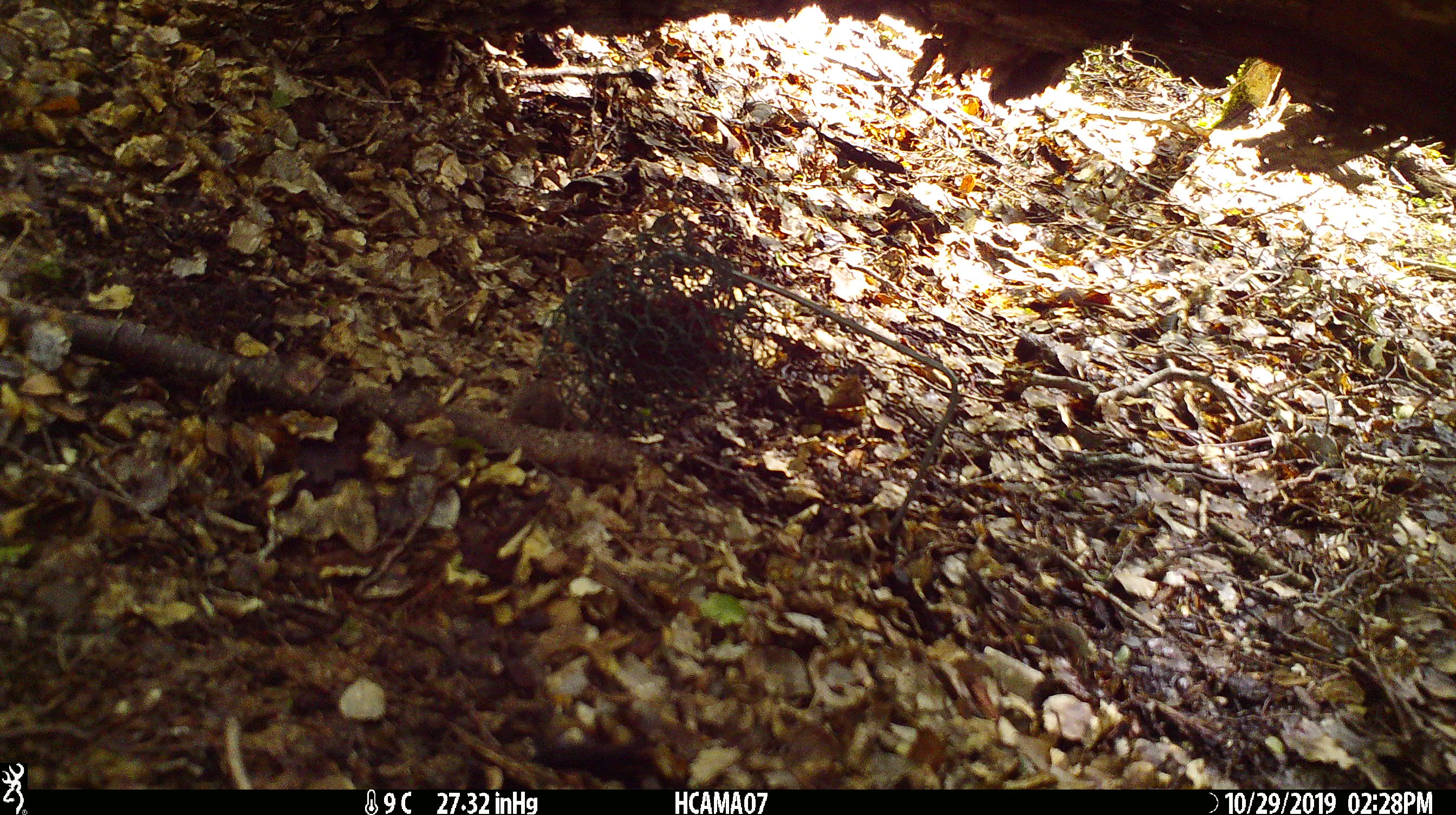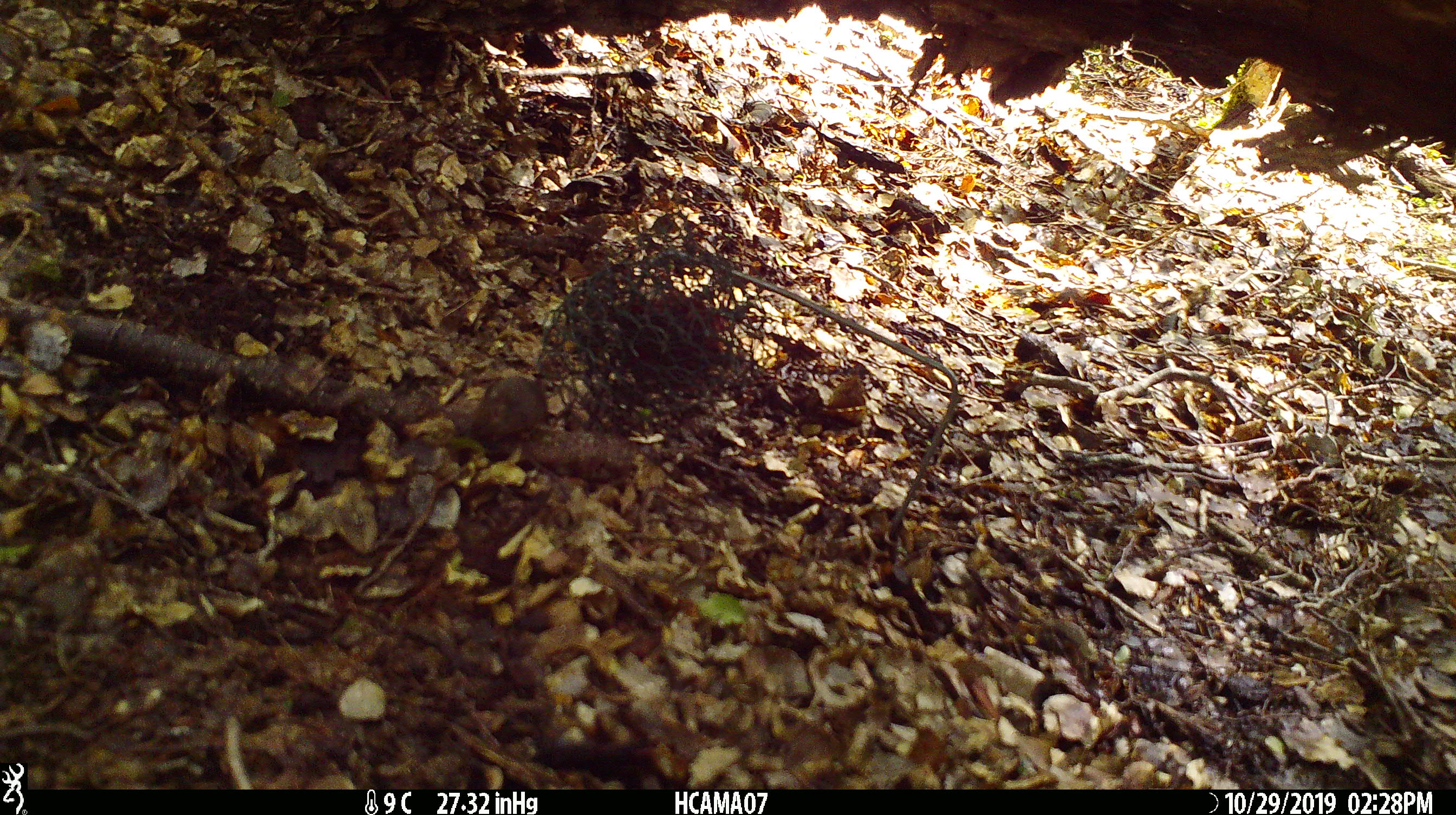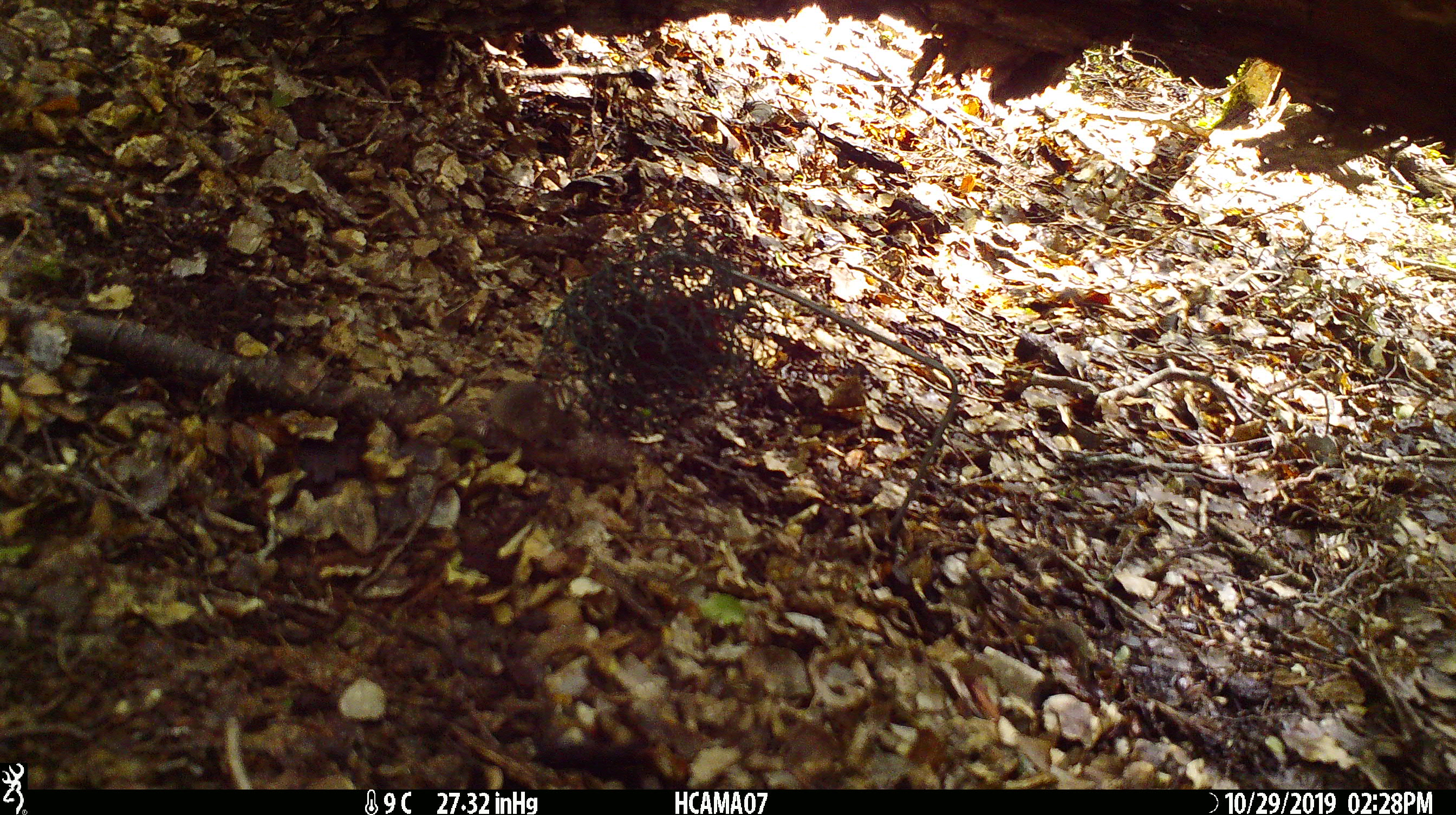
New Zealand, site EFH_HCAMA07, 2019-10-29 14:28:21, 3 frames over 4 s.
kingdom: Animalia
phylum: Chordata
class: Mammalia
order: Rodentia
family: Muridae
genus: Mus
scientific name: Mus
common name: mouse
Mouse (Mus).